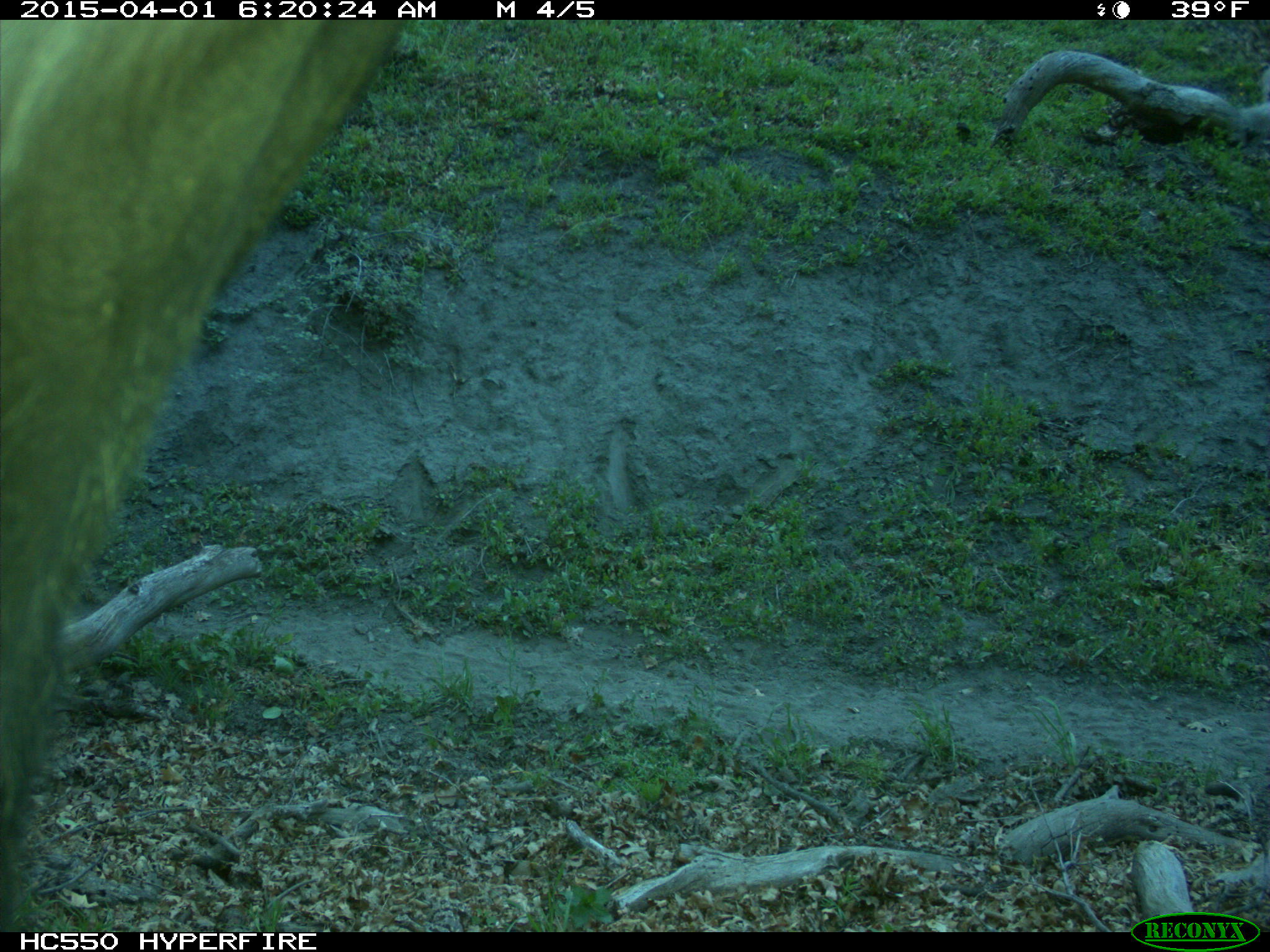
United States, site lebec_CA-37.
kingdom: Animalia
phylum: Chordata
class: Mammalia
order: Artiodactyla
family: Bovidae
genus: Bos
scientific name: Bos taurus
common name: domestic cow